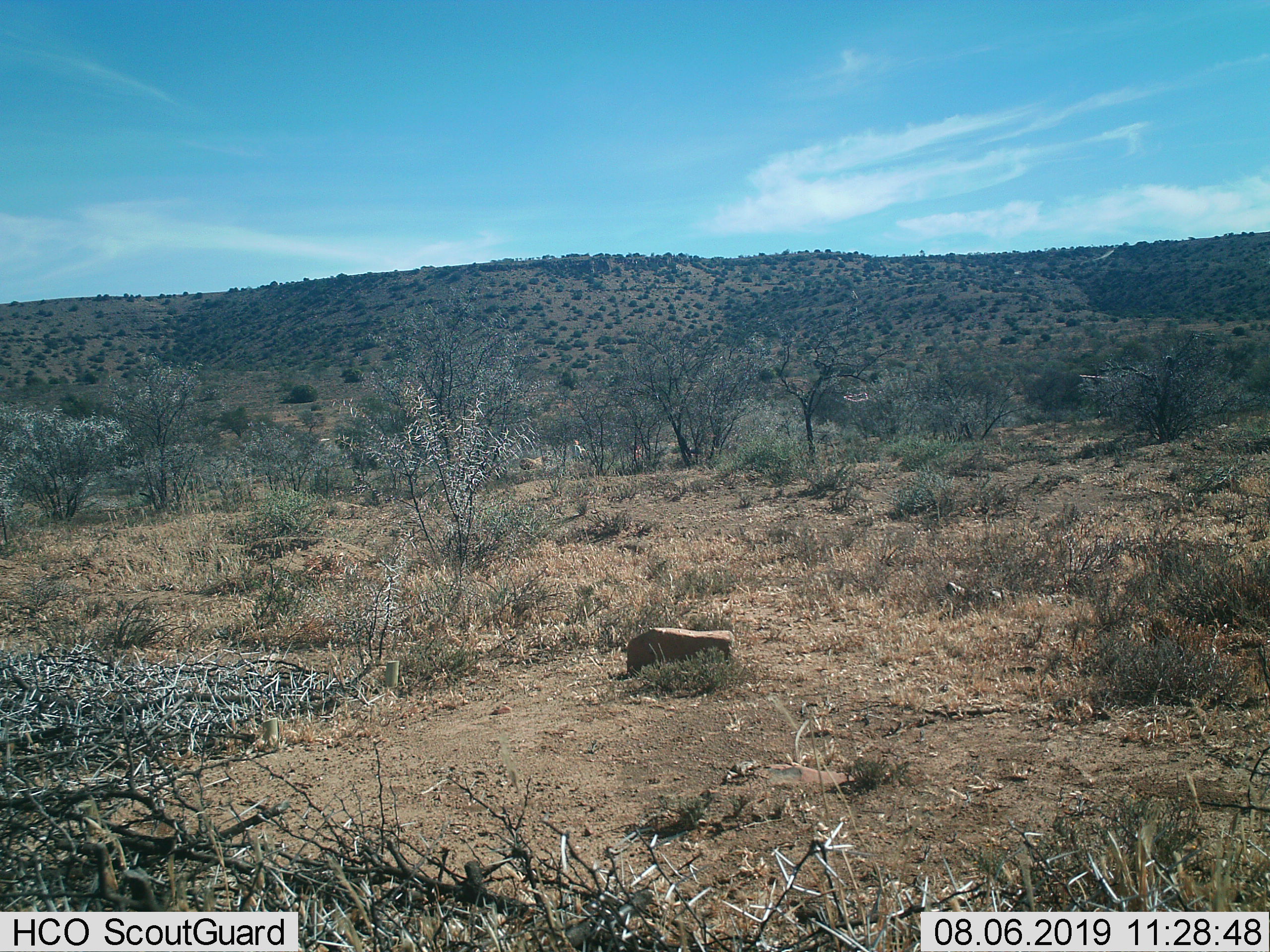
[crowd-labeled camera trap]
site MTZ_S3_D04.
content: unidentified animal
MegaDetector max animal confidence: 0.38